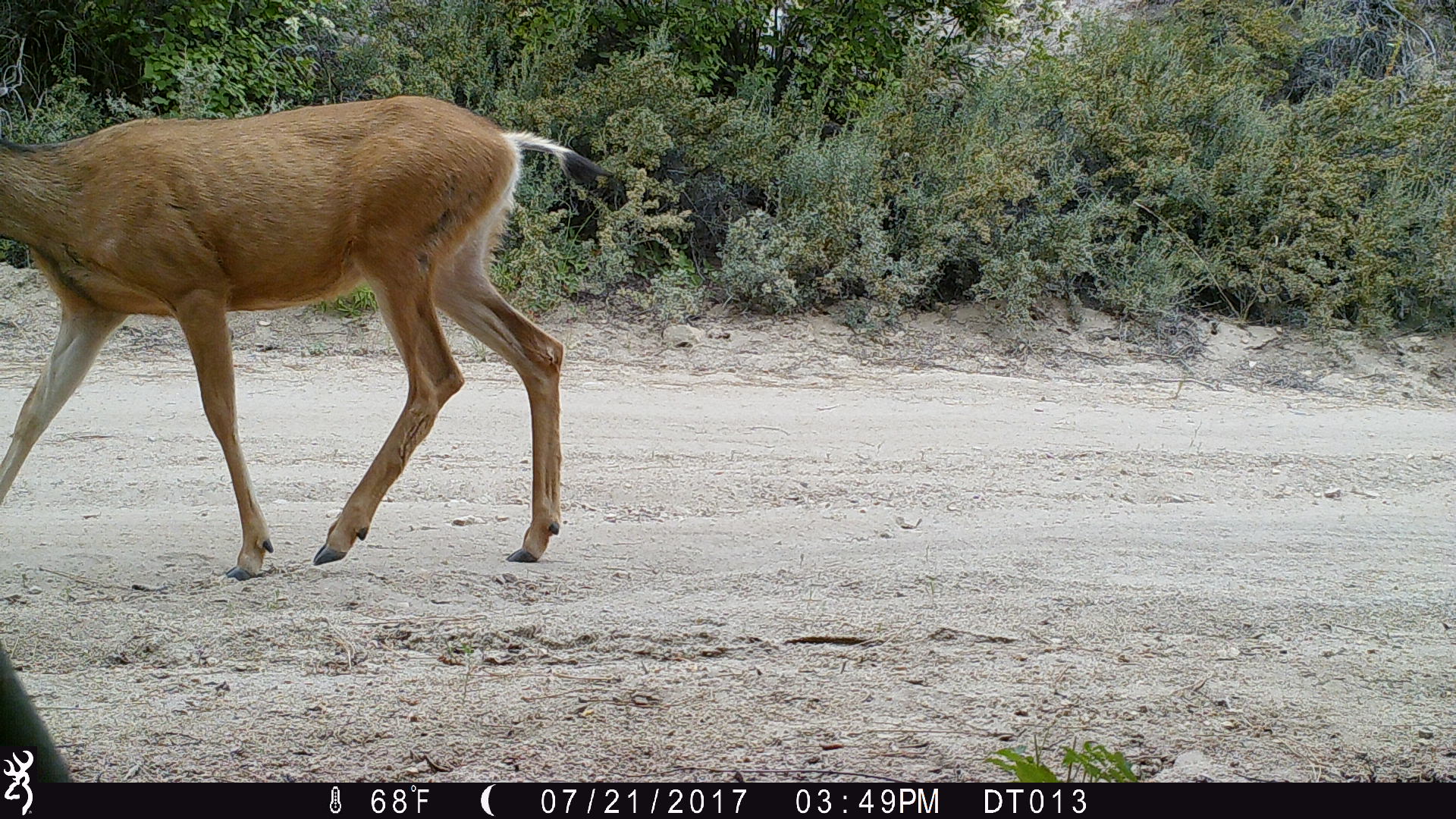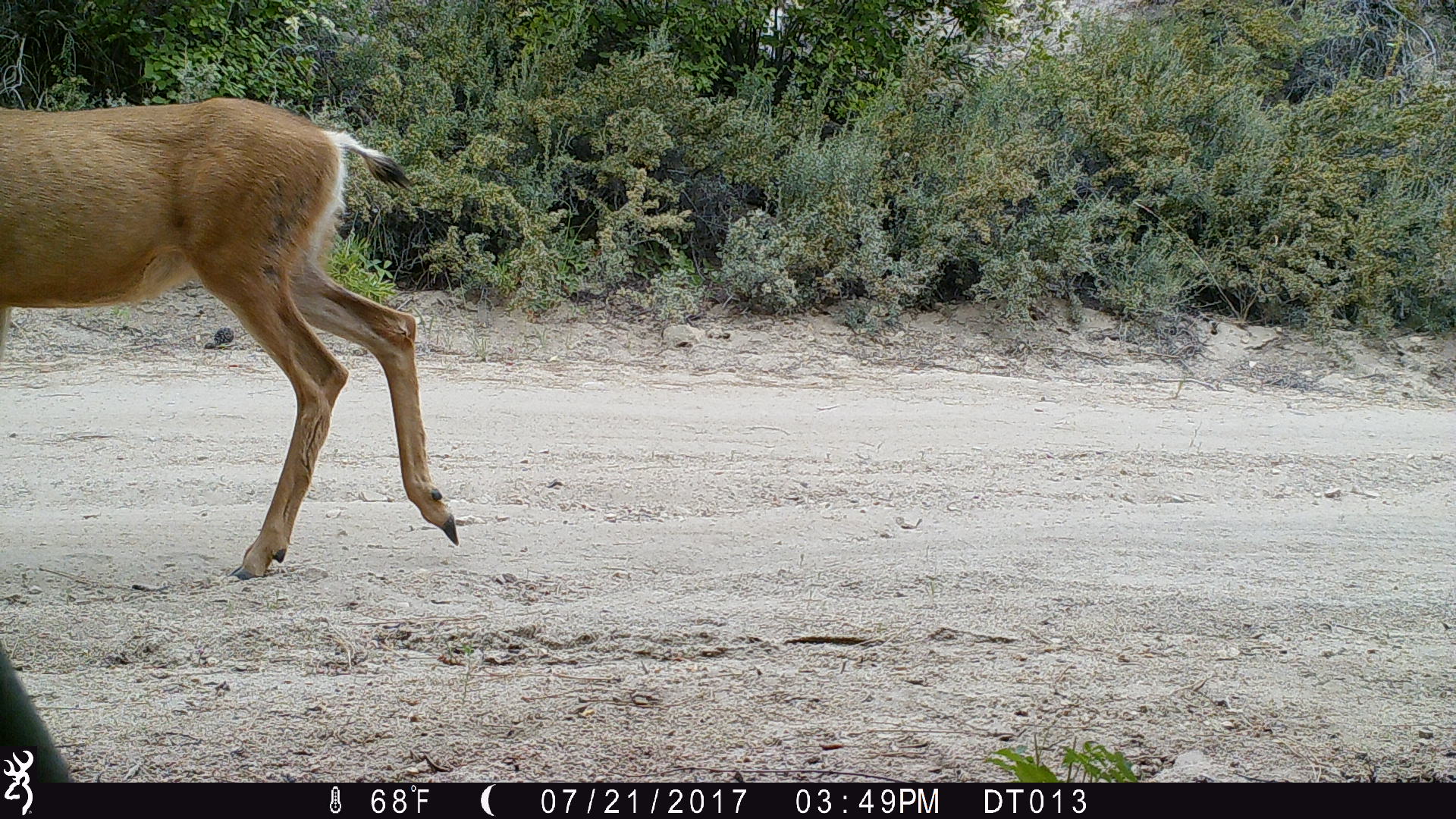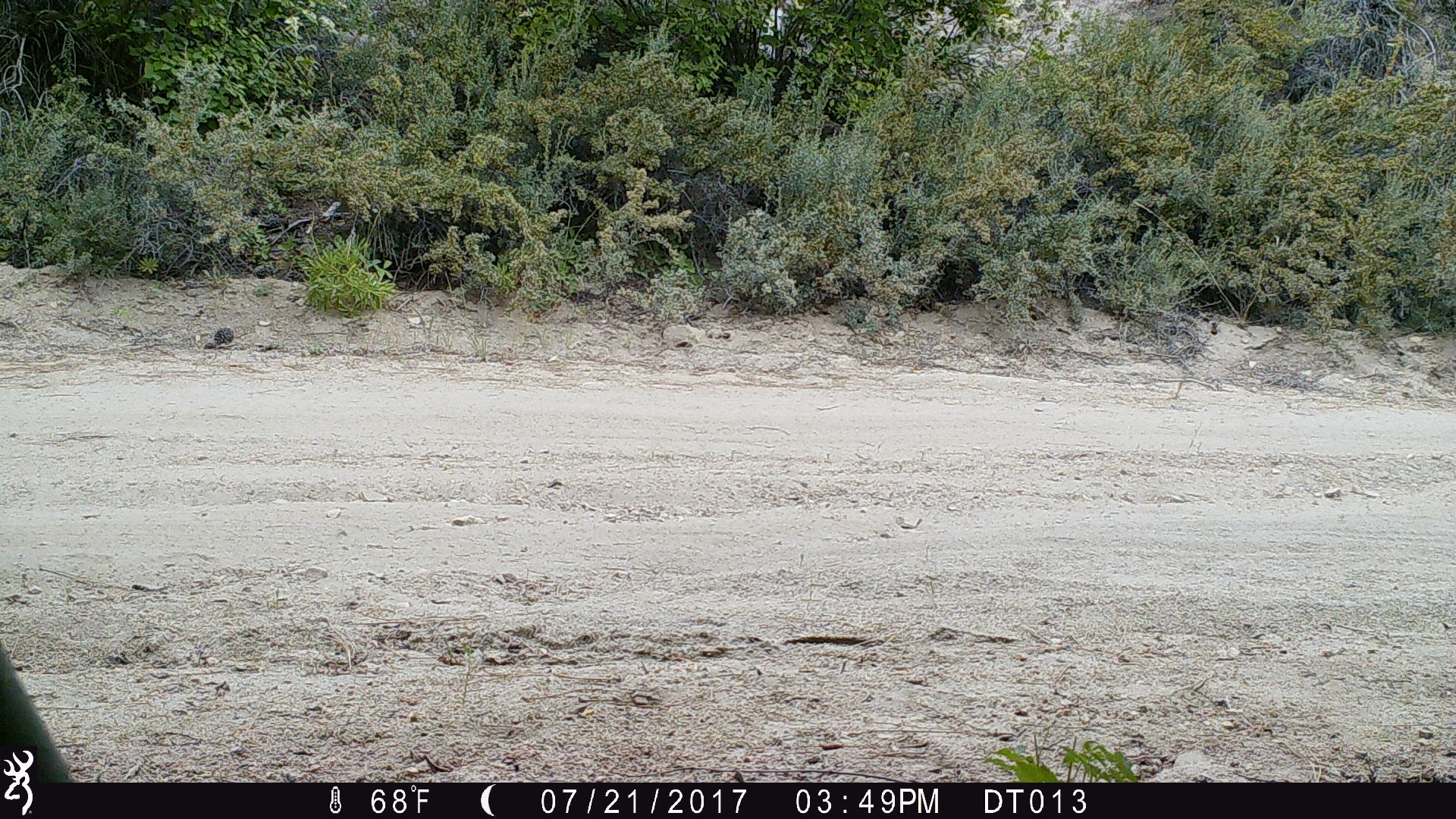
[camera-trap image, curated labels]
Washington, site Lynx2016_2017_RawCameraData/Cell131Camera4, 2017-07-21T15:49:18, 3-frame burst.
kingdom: Animalia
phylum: Chordata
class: Mammalia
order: Artiodactyla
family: Cervidae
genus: Odocoileus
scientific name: Odocoileus hemionus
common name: mule deer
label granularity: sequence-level